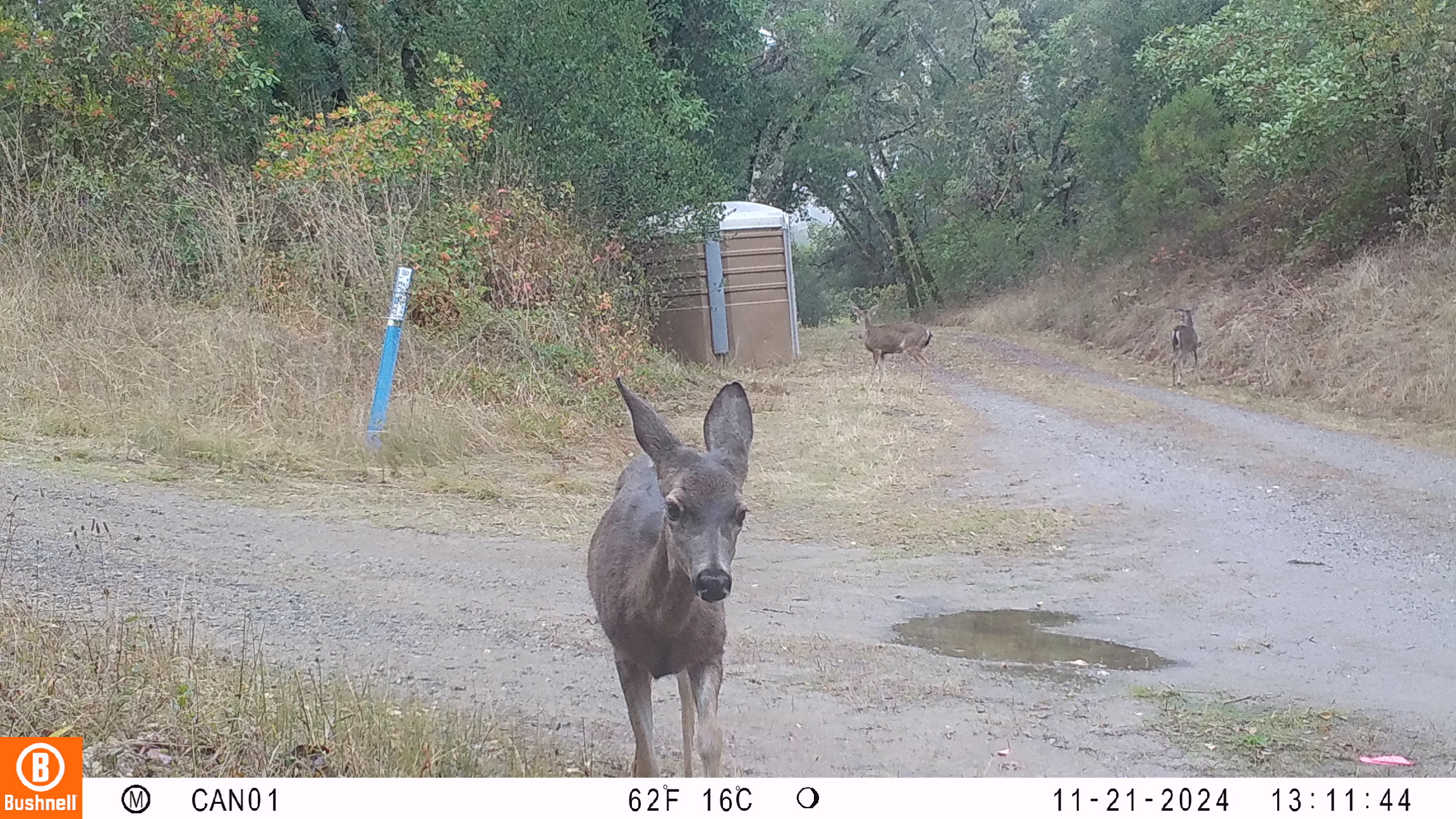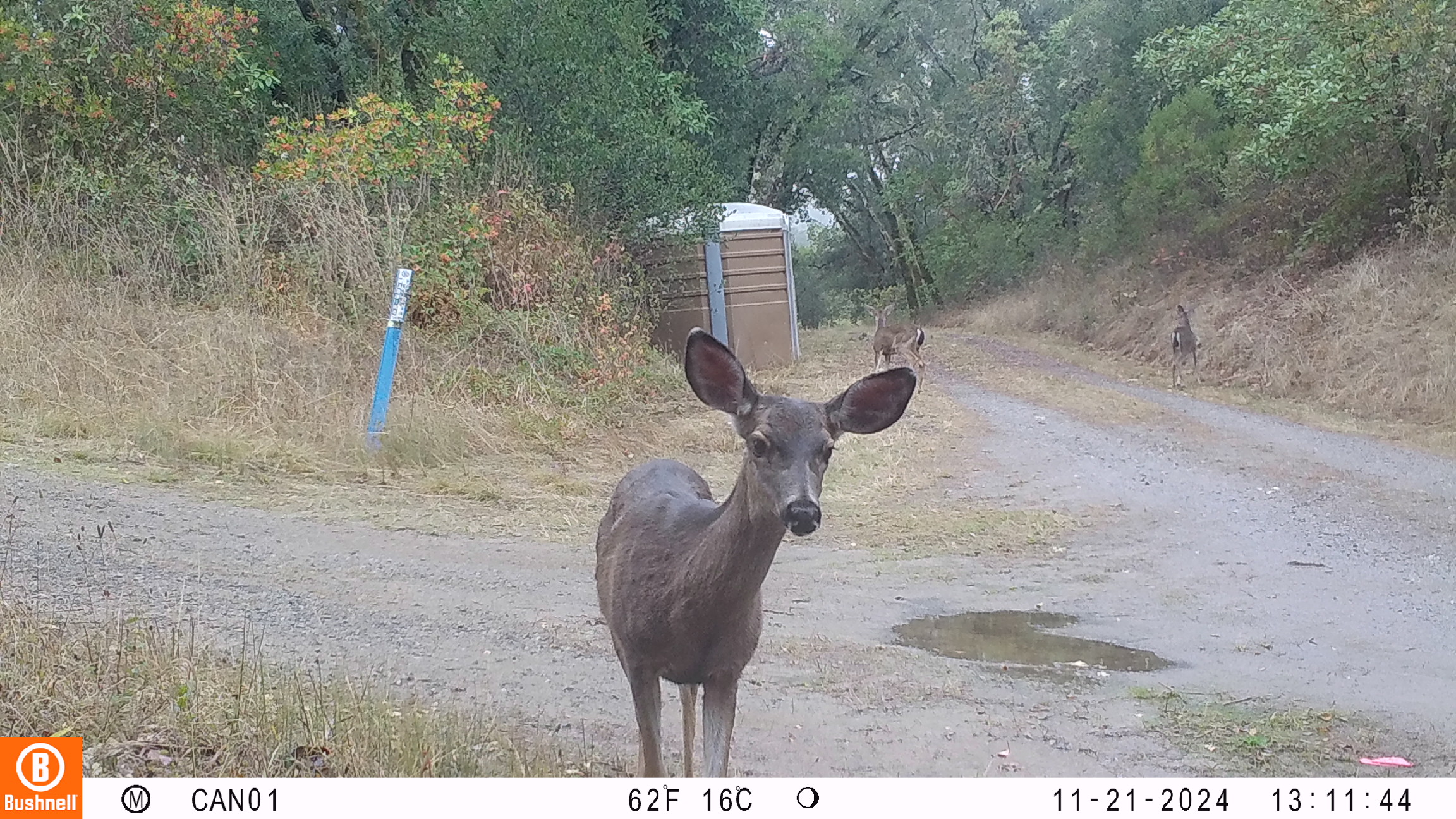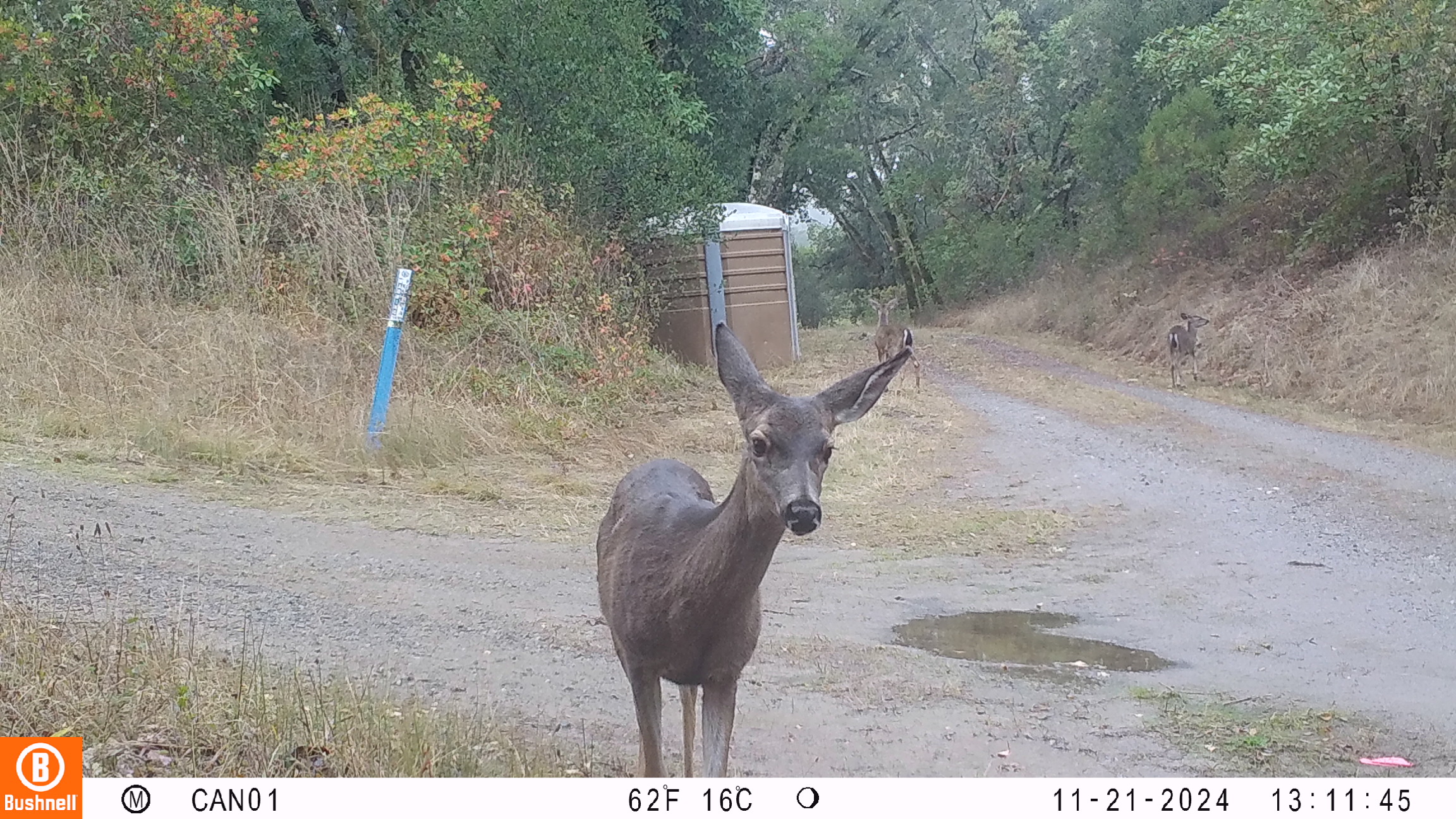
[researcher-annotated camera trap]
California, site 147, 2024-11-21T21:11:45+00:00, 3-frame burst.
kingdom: Animalia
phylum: Chordata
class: Mammalia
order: Artiodactyla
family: Cervidae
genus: Odocoileus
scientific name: Odocoileus hemionus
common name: mule deer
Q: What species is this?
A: Mule deer (Odocoileus hemionus).